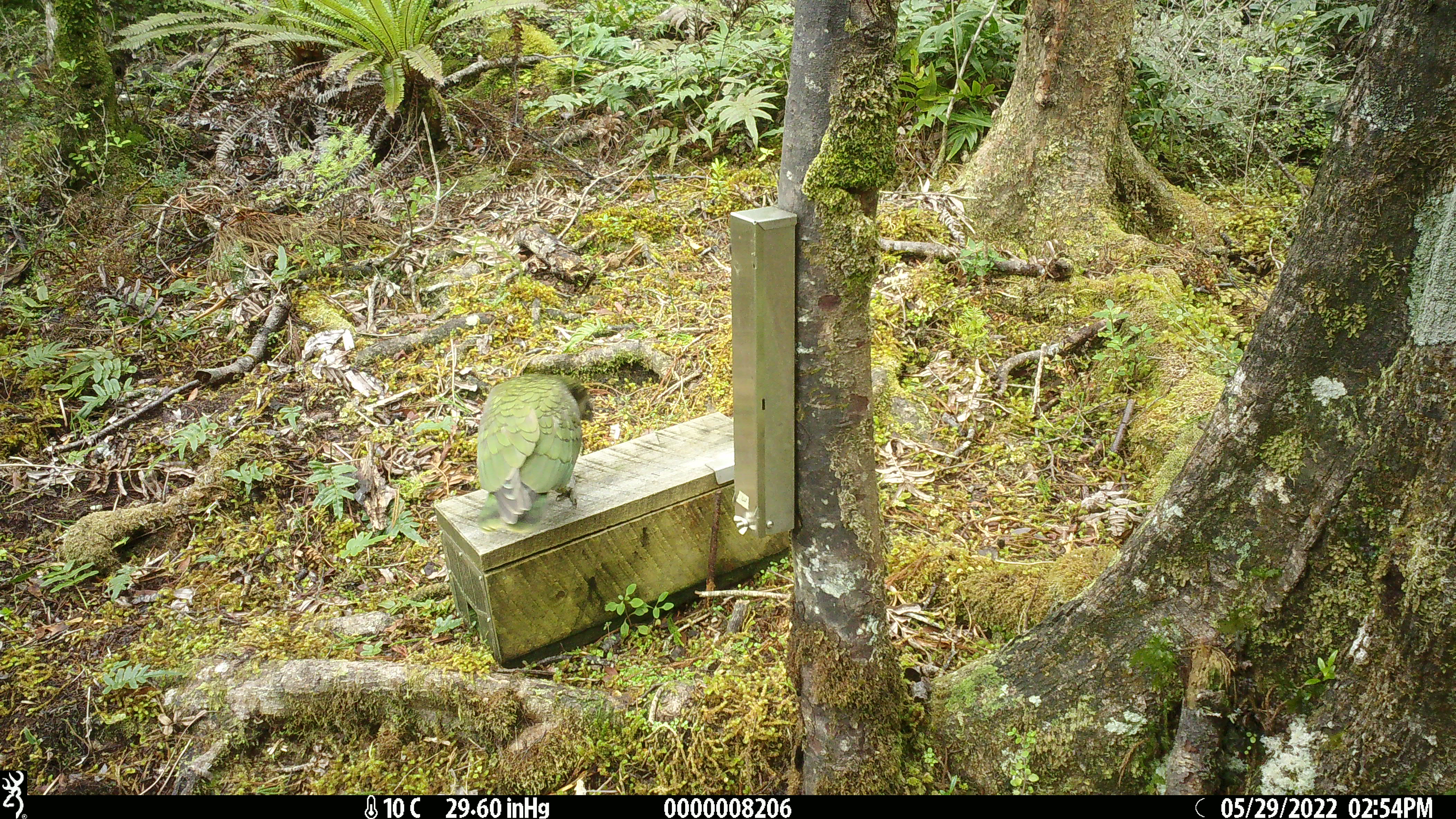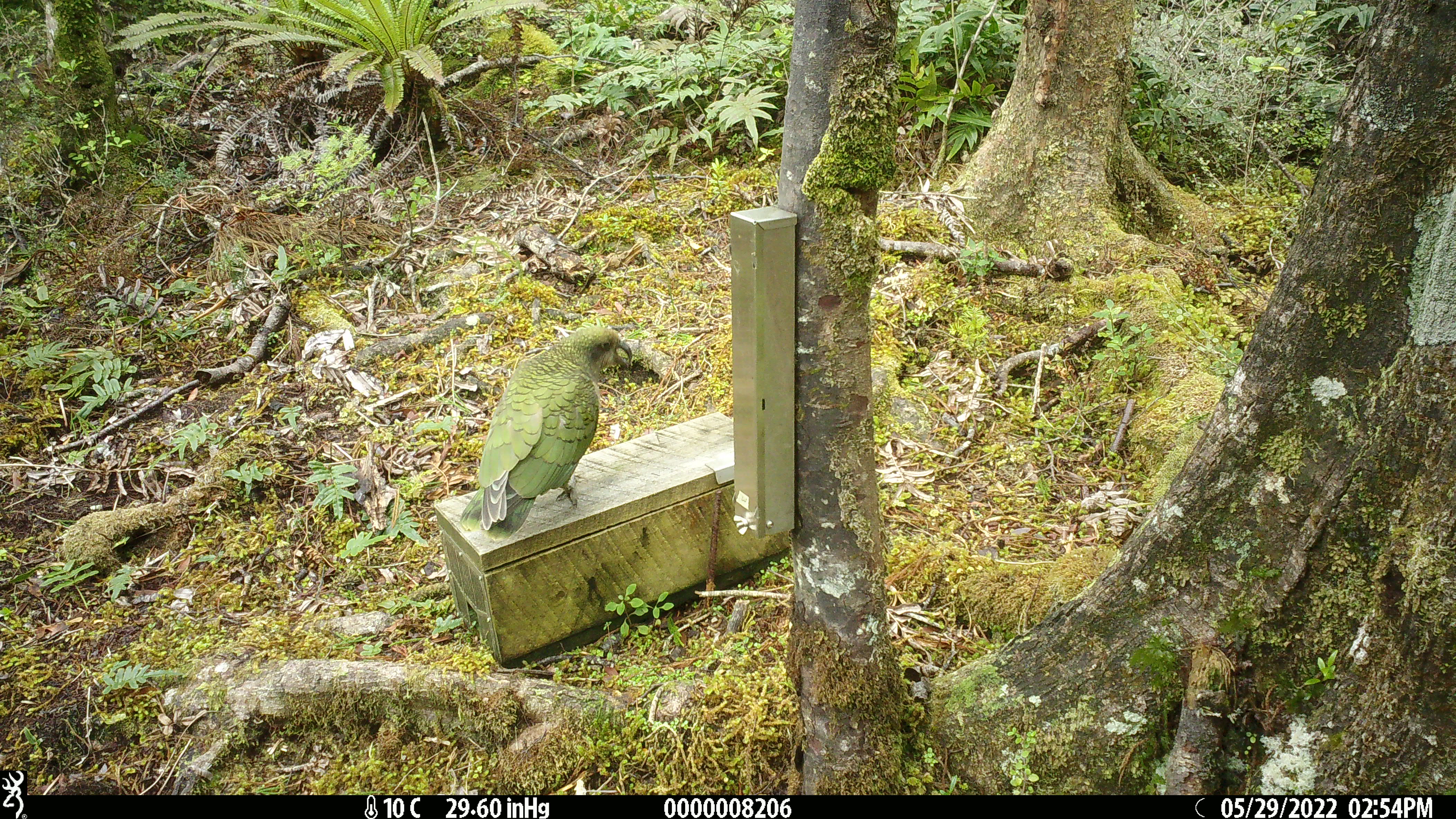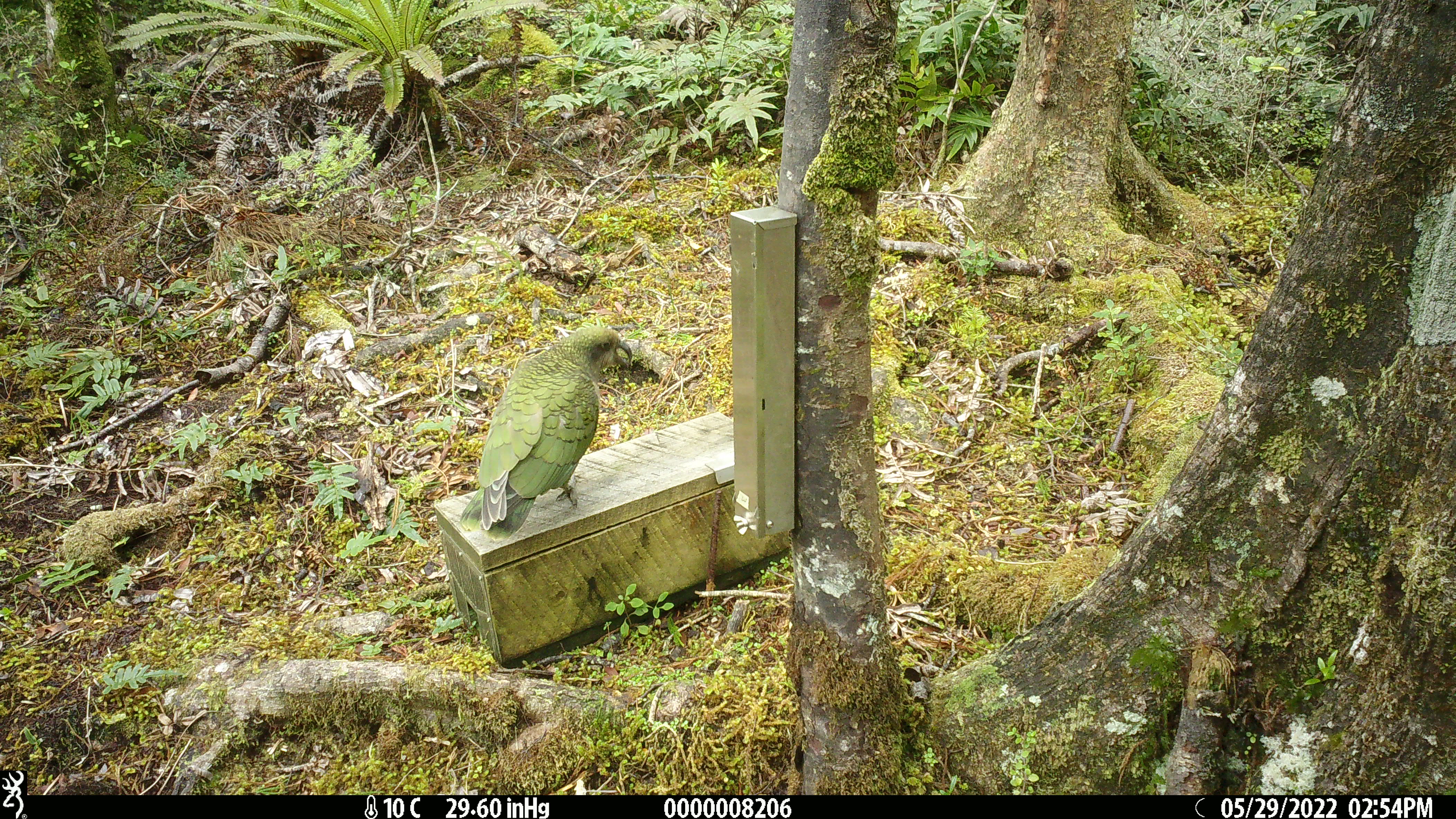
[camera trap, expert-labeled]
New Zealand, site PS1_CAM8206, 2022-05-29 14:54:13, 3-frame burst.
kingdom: Animalia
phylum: Chordata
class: Aves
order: Psittaciformes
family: Strigopidae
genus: Nestor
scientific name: Nestor notabilis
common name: kea